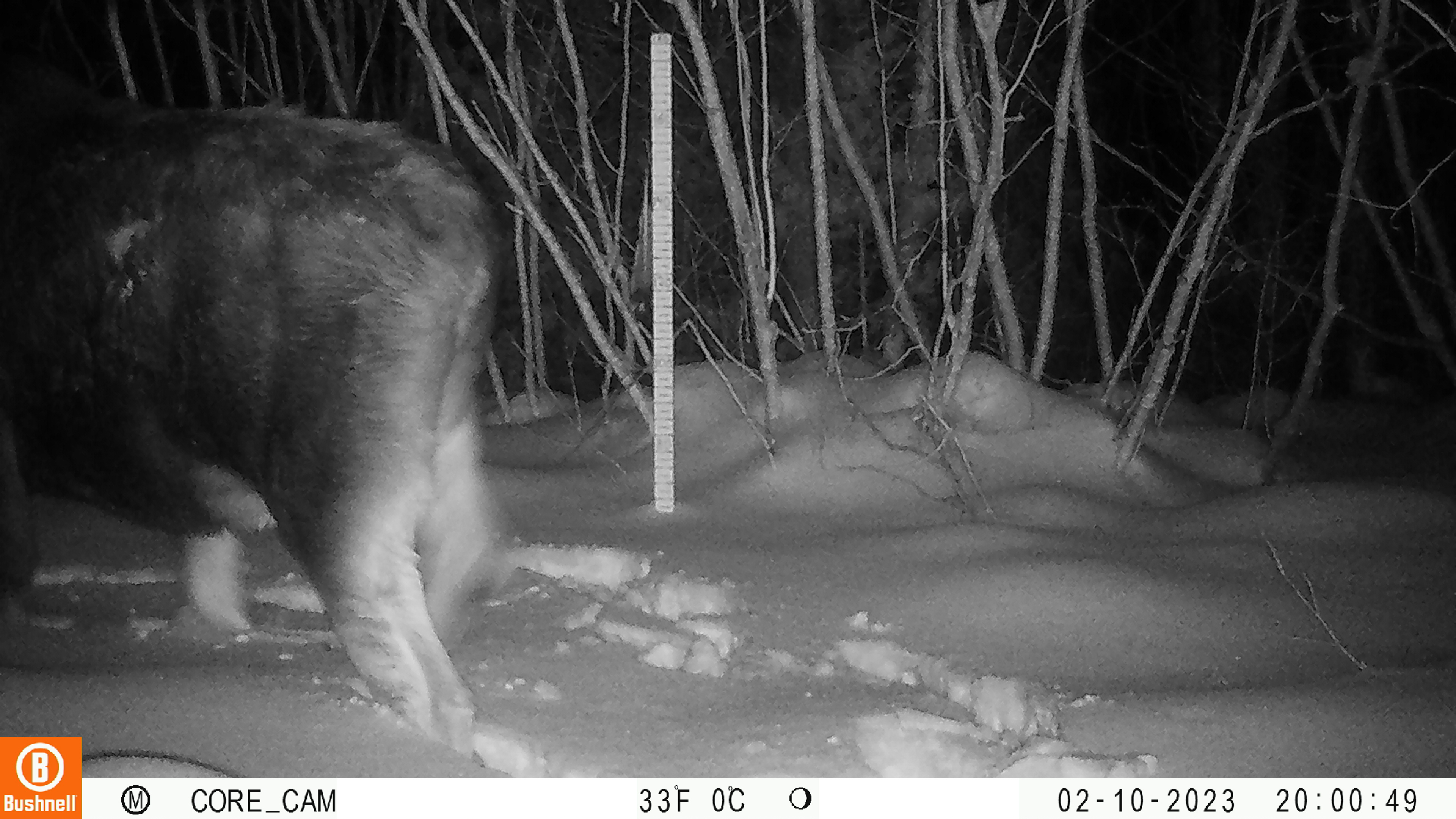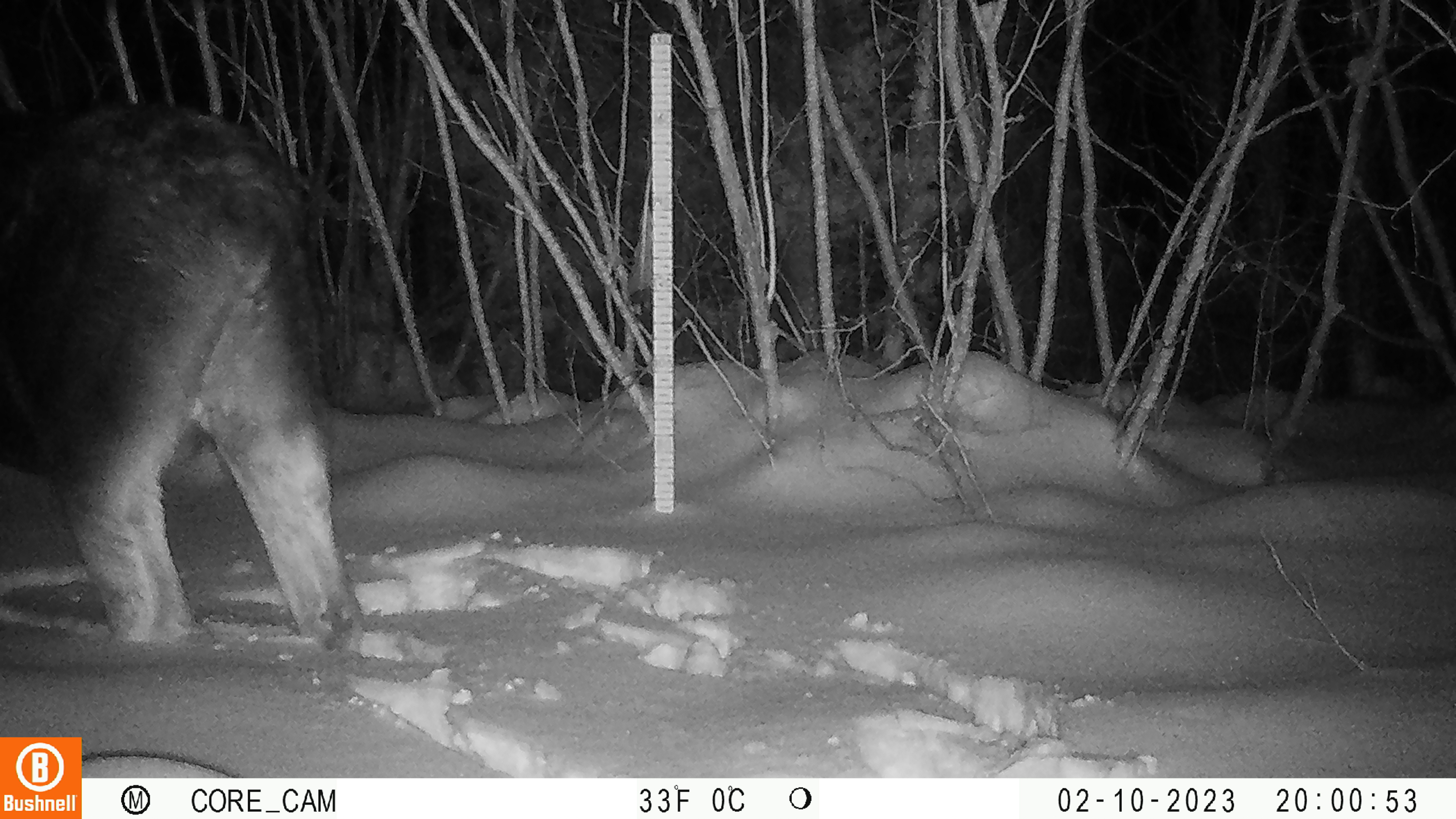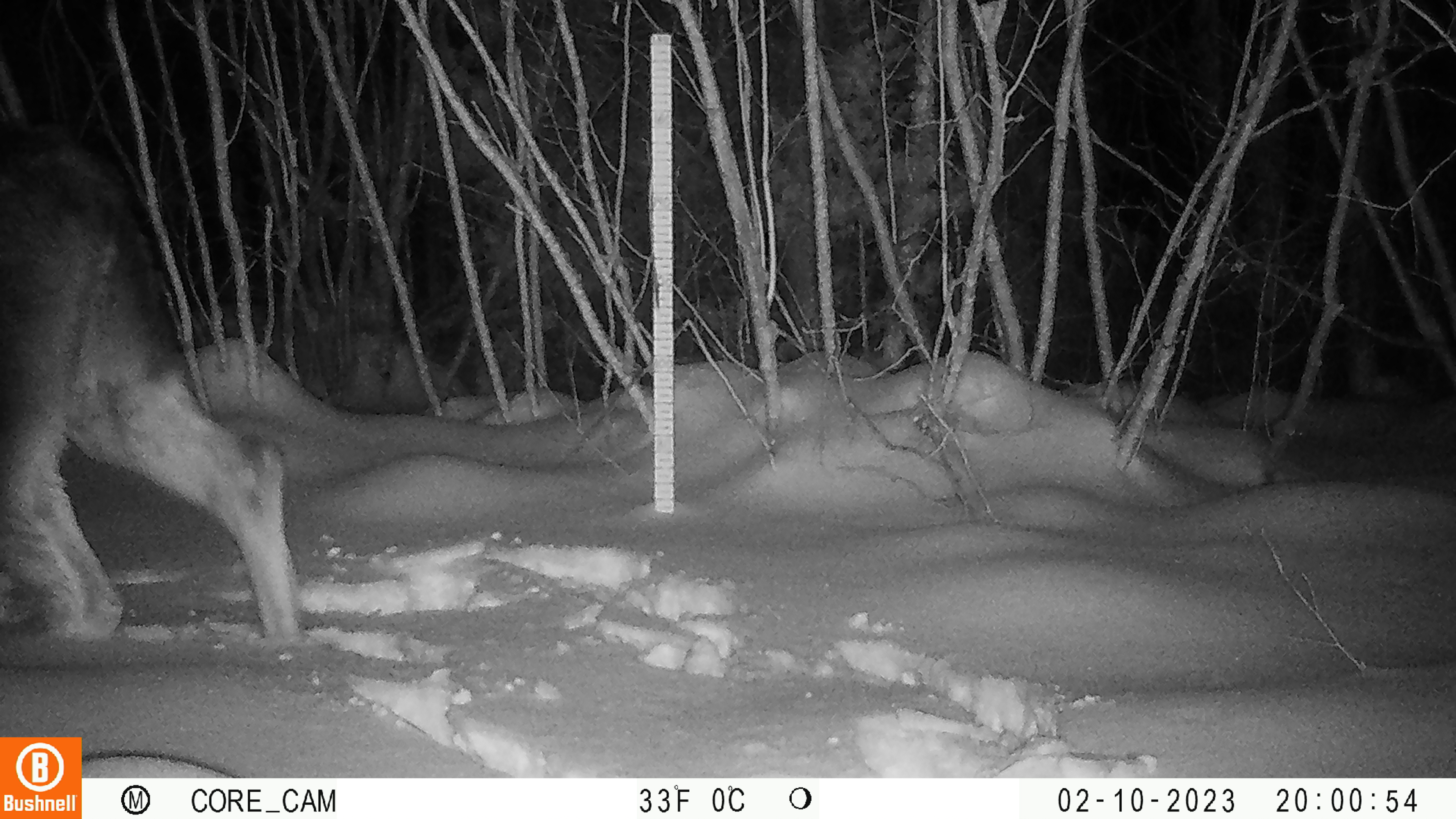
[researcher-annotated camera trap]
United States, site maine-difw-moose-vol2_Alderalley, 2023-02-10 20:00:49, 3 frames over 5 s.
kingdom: Animalia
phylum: Chordata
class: Mammalia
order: Artiodactyla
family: Cervidae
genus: Alces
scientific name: Alces alces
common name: moose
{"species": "moose (Alces alces)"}